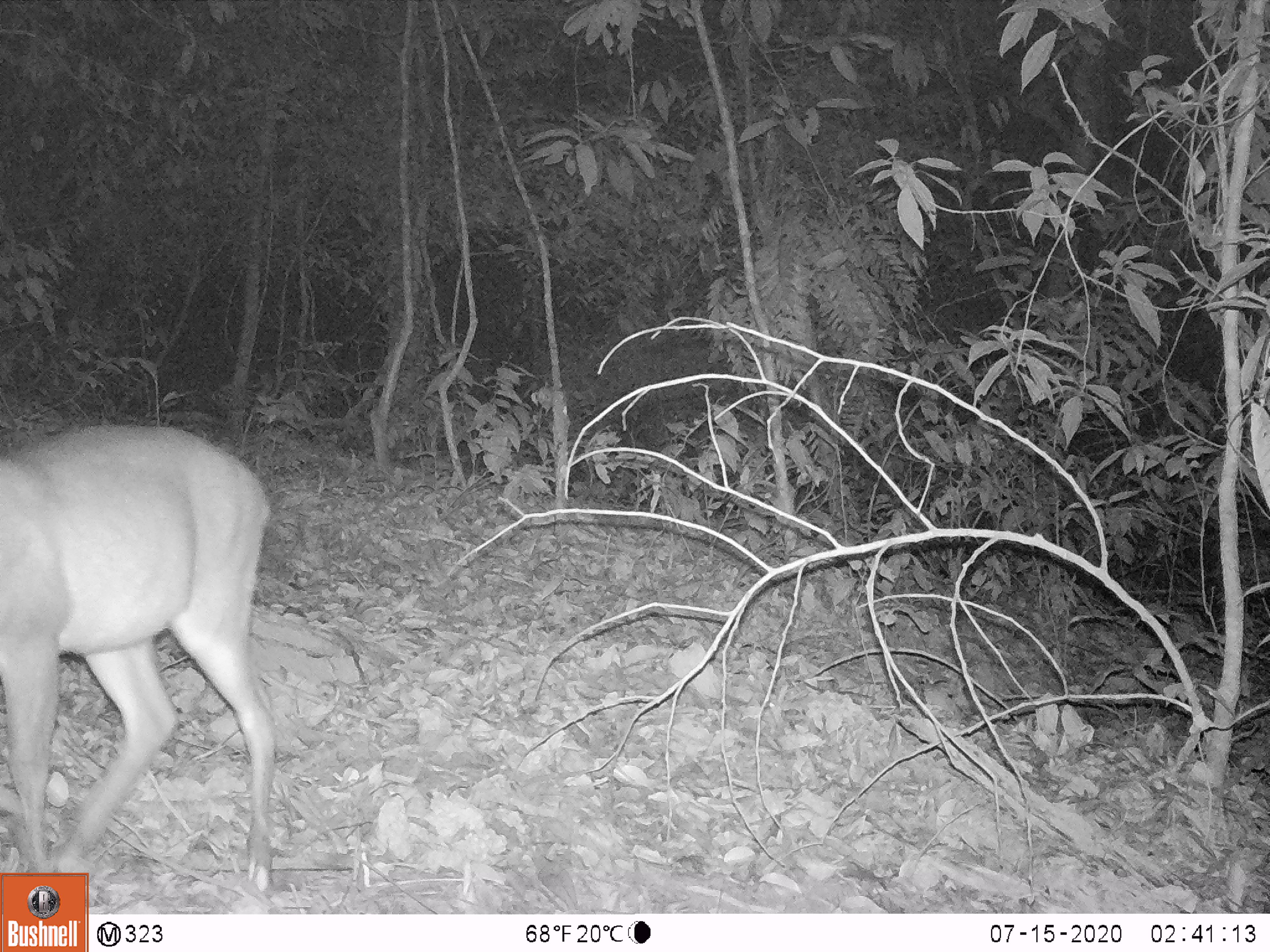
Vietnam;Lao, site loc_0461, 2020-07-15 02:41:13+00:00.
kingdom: Animalia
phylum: Chordata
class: Mammalia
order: Artiodactyla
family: Cervidae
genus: Muntiacus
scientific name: Muntiacus vuquangensis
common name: large-antlered muntjac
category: large antlered muntjac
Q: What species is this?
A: Large antlered muntjac (large-antlered muntjac) (Muntiacus vuquangensis).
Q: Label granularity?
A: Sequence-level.